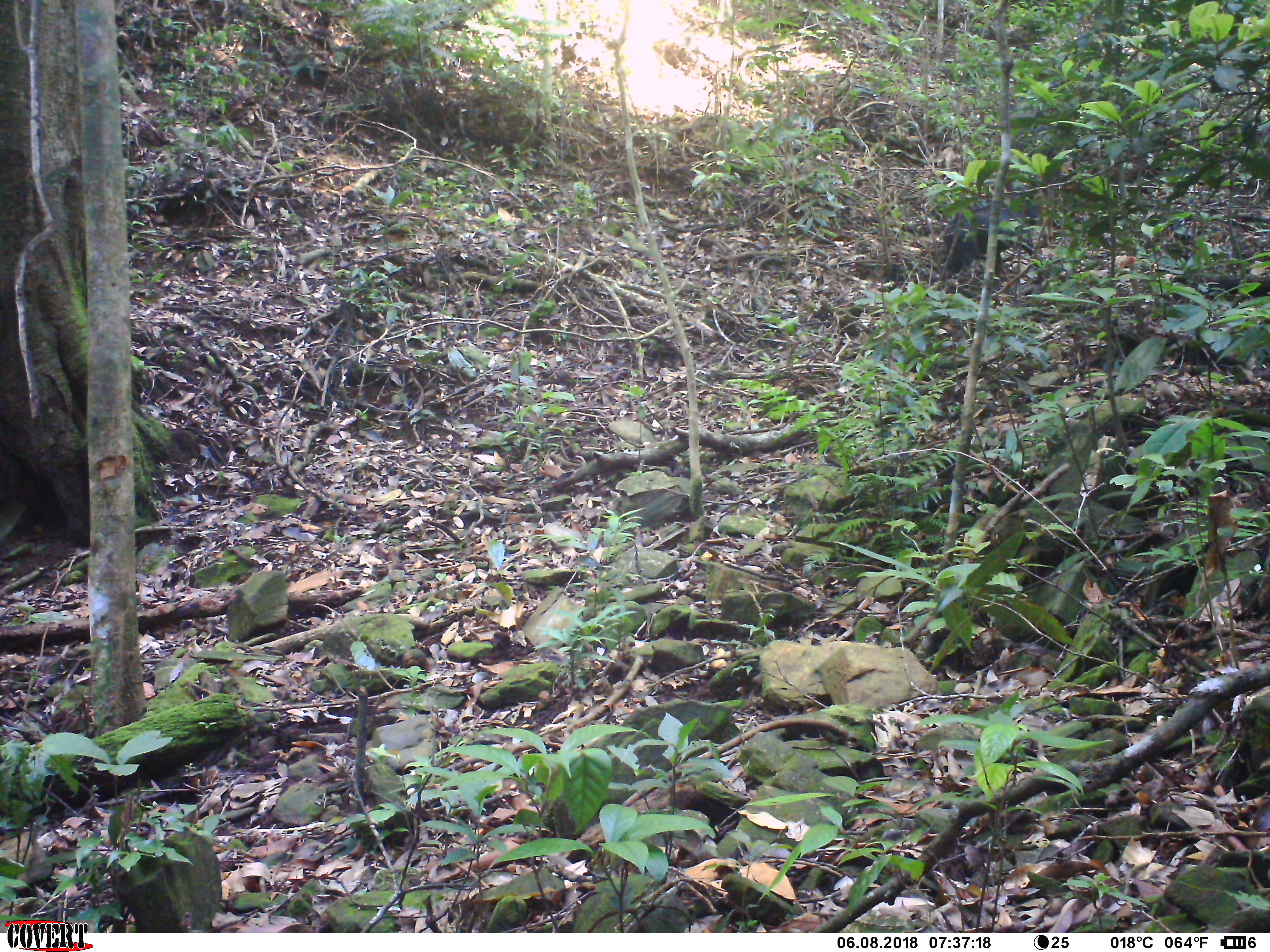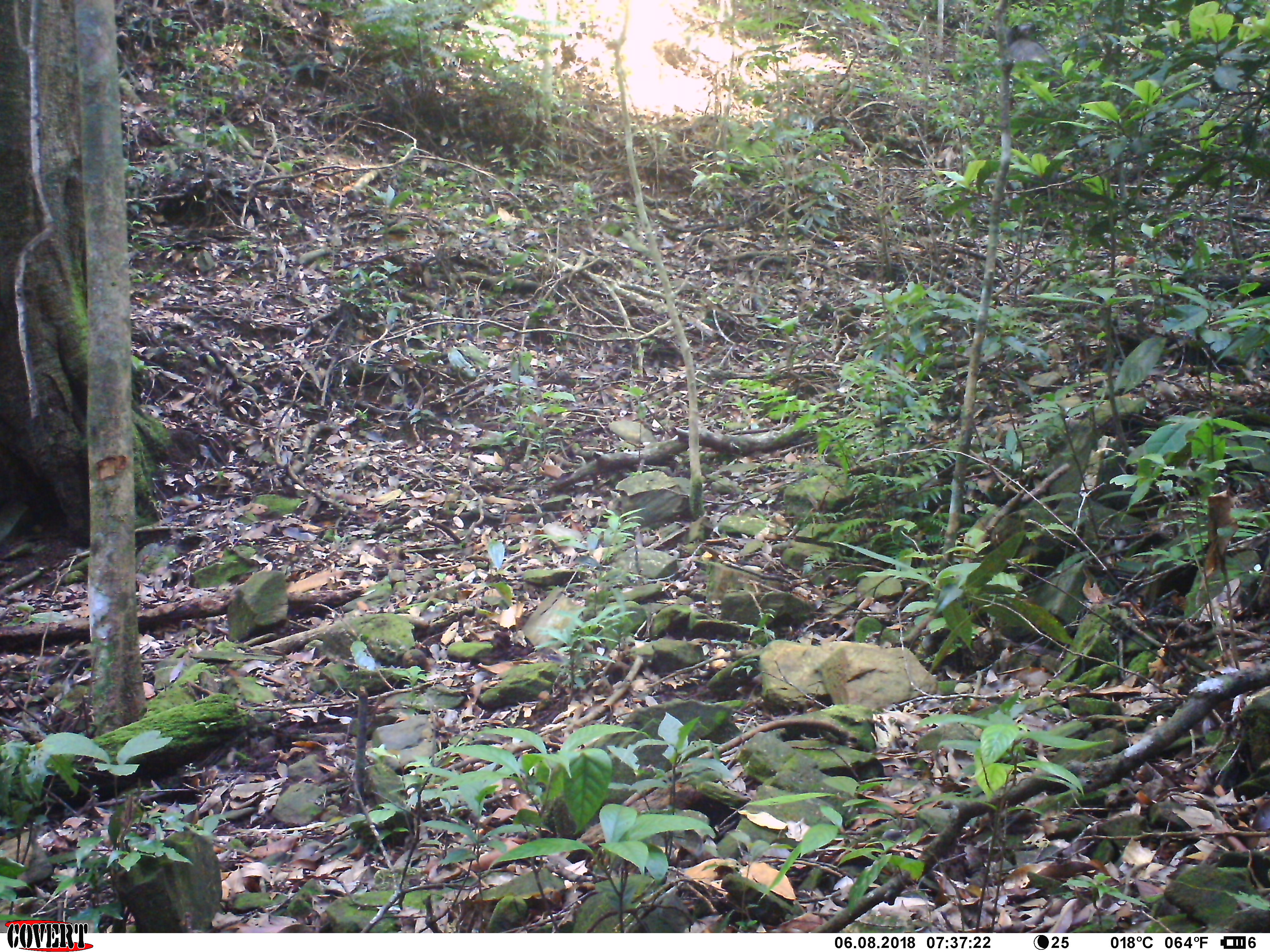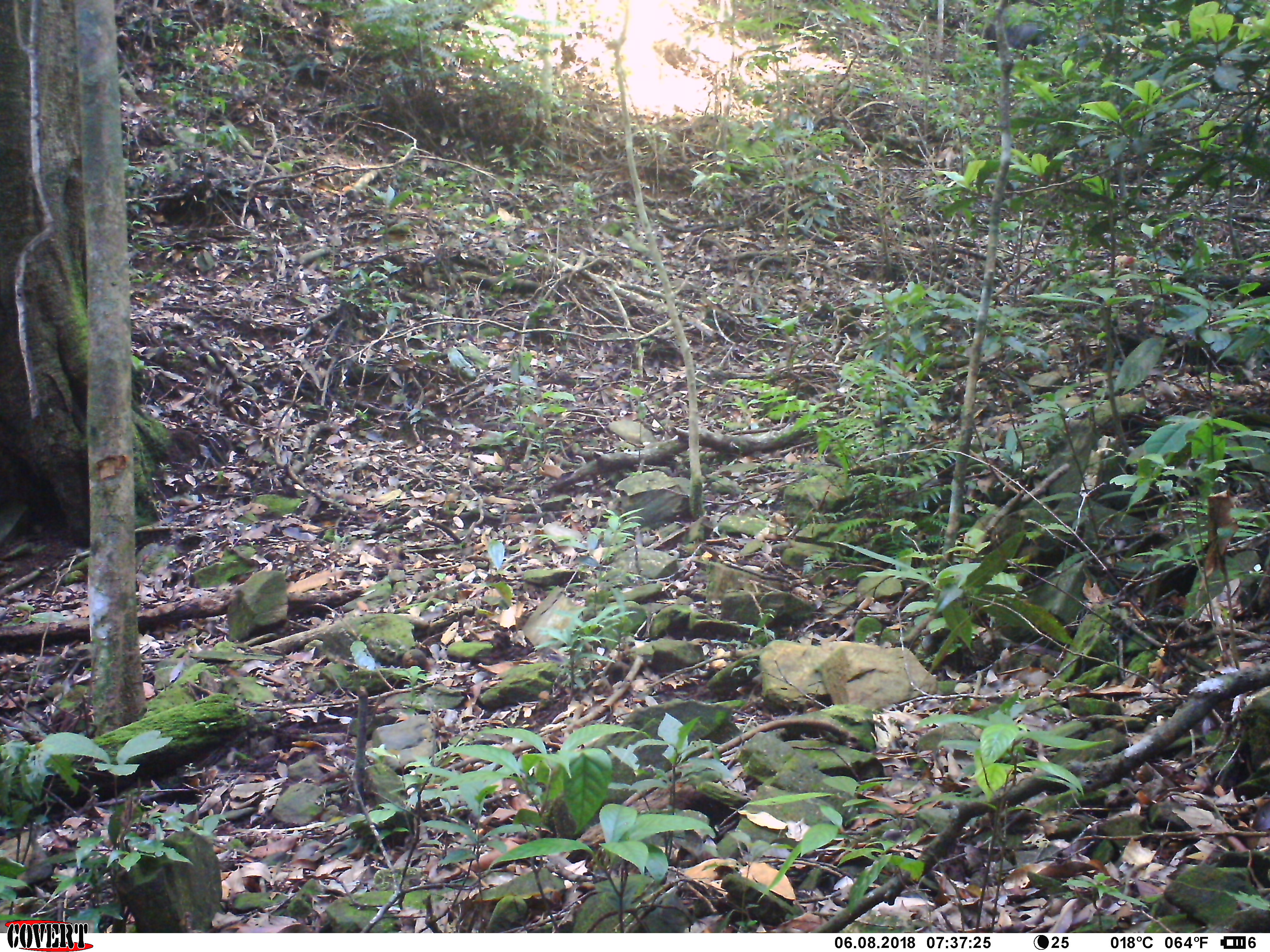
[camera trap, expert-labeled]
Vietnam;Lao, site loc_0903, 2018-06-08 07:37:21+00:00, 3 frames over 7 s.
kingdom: Animalia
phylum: Chordata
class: Mammalia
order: Artiodactyla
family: Bovidae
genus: Capricornis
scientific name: Capricornis sumatraensis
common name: chinese serow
Chinese serow (Capricornis sumatraensis). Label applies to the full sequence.